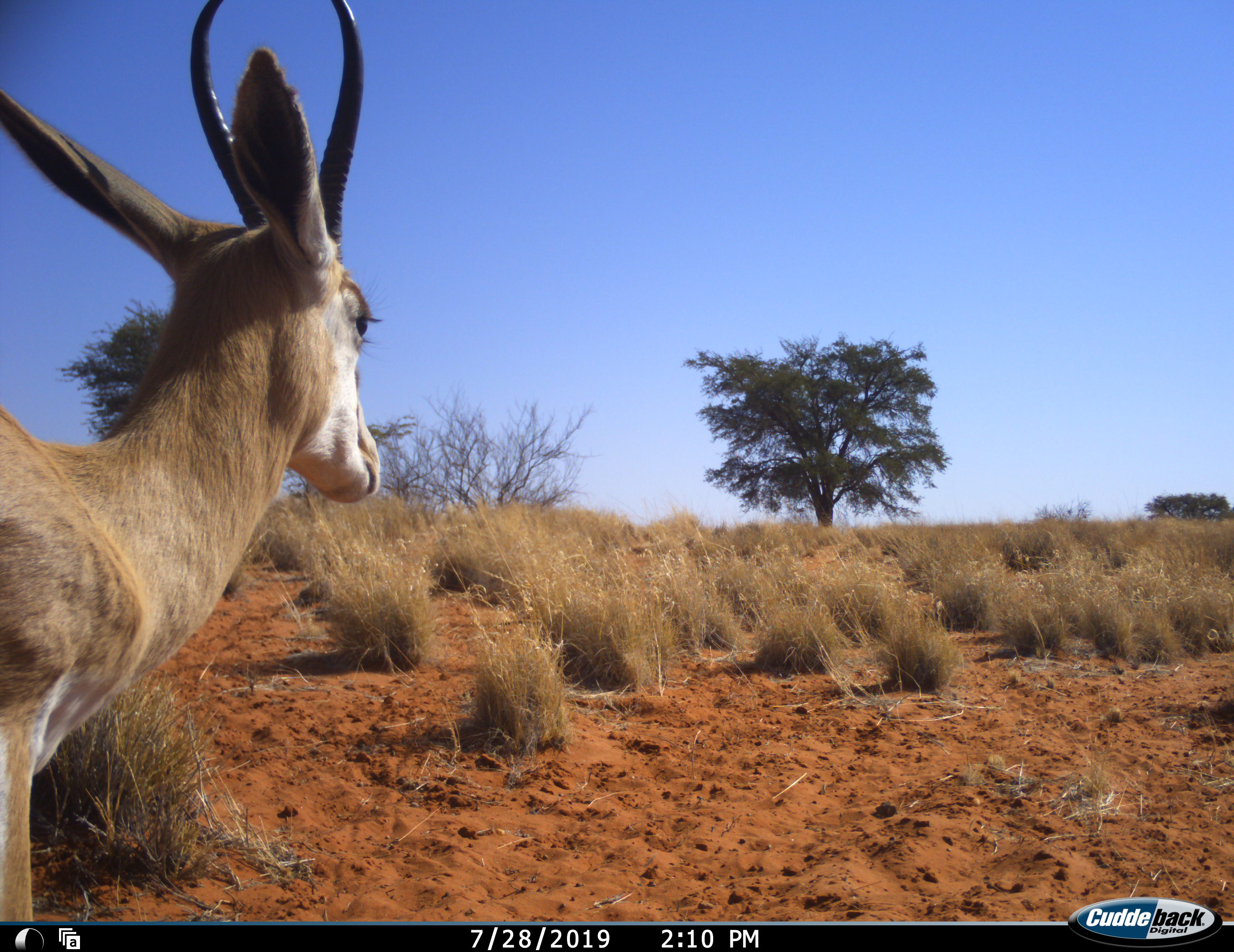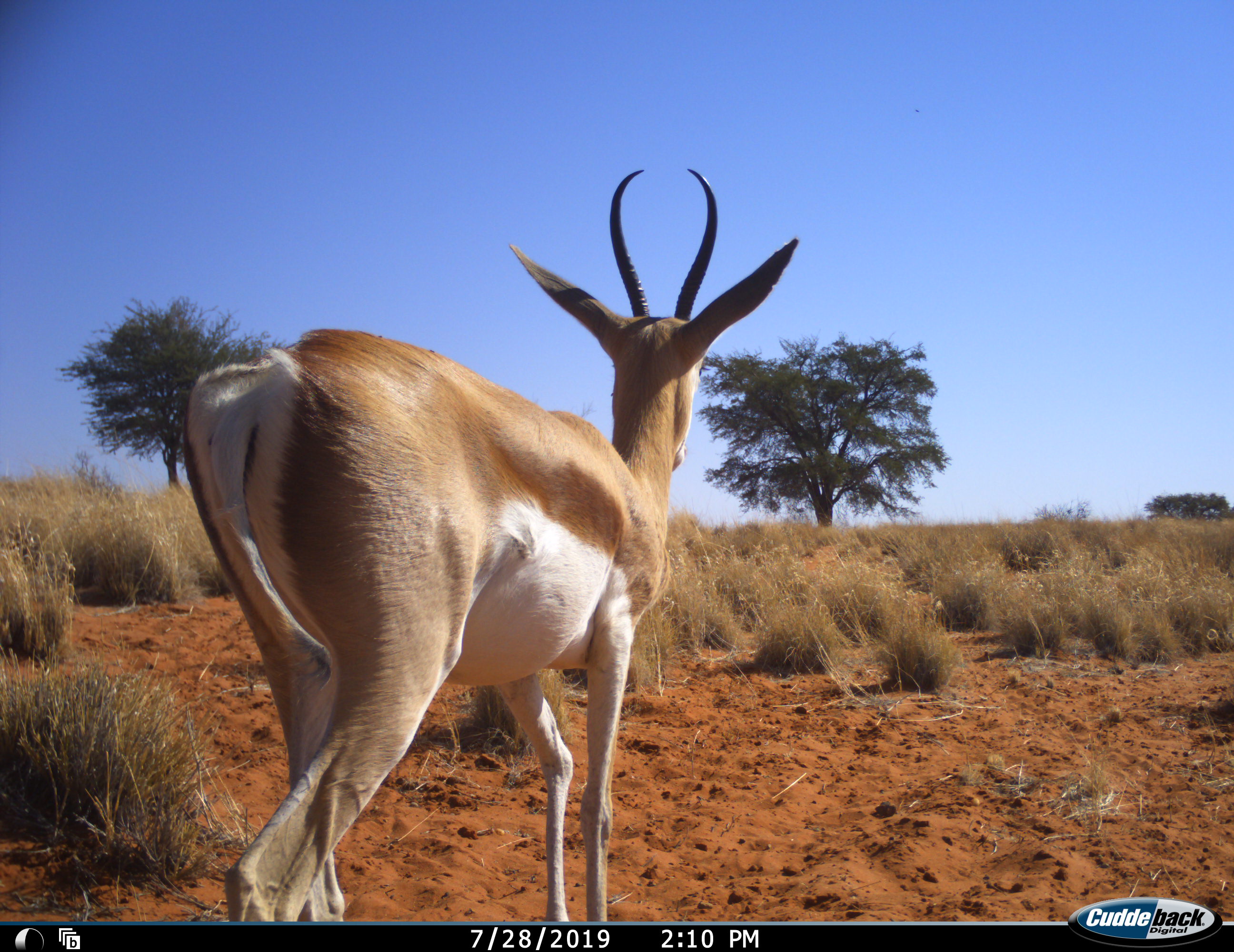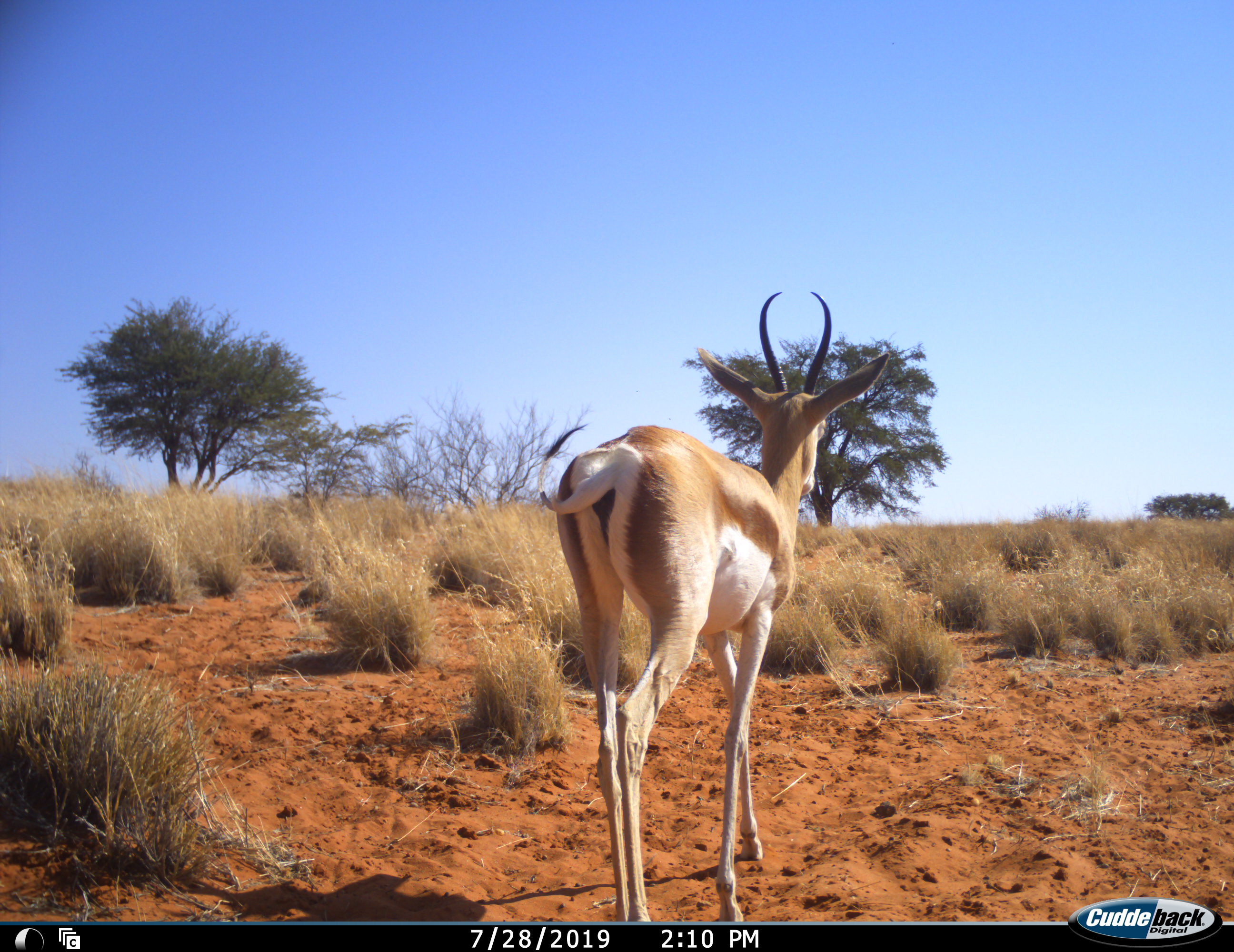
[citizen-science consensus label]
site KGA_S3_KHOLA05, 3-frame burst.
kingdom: Animalia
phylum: Chordata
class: Mammalia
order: Artiodactyla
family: Bovidae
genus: Antidorcas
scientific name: Antidorcas marsupialis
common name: springbok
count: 1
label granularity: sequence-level